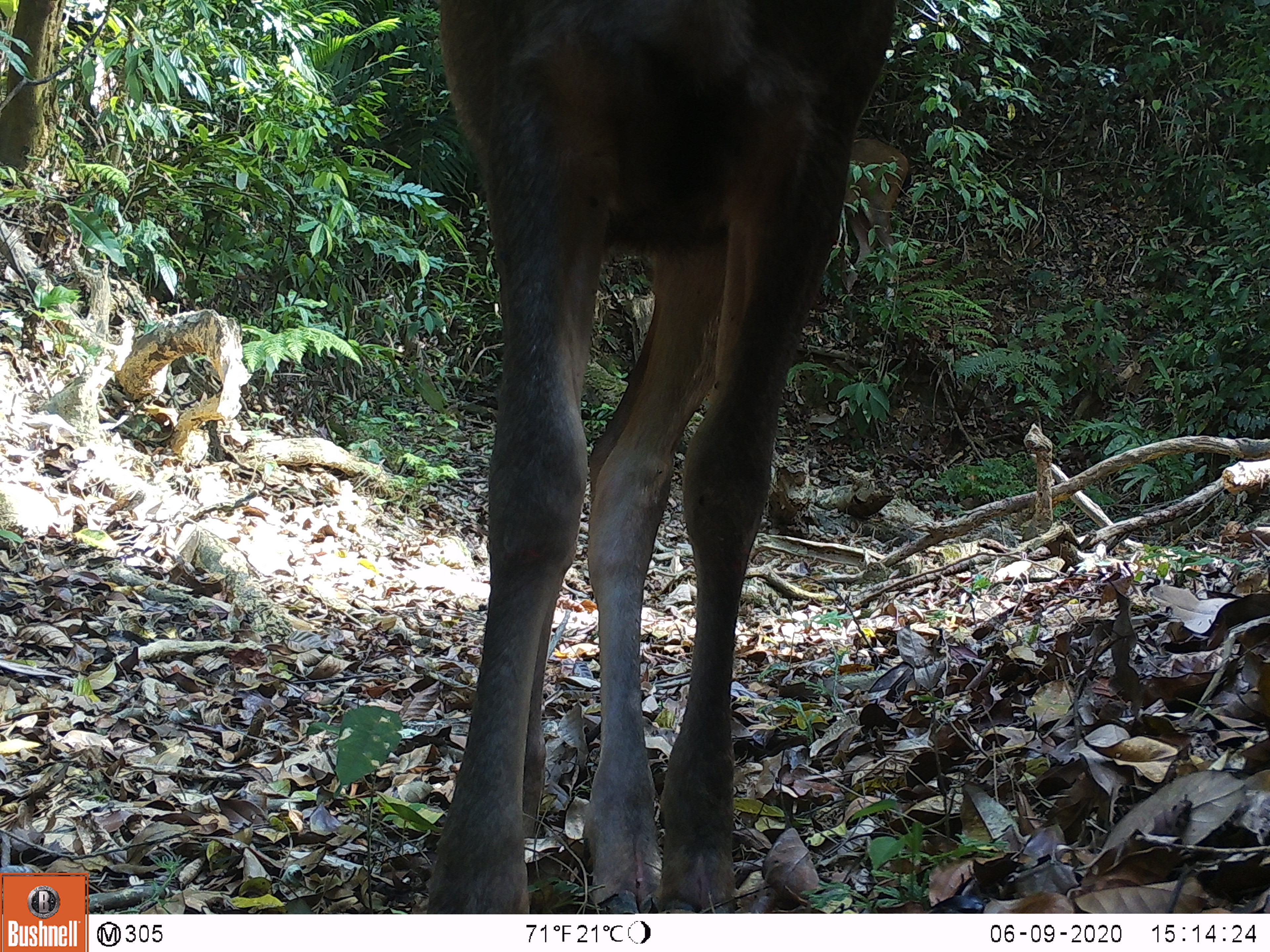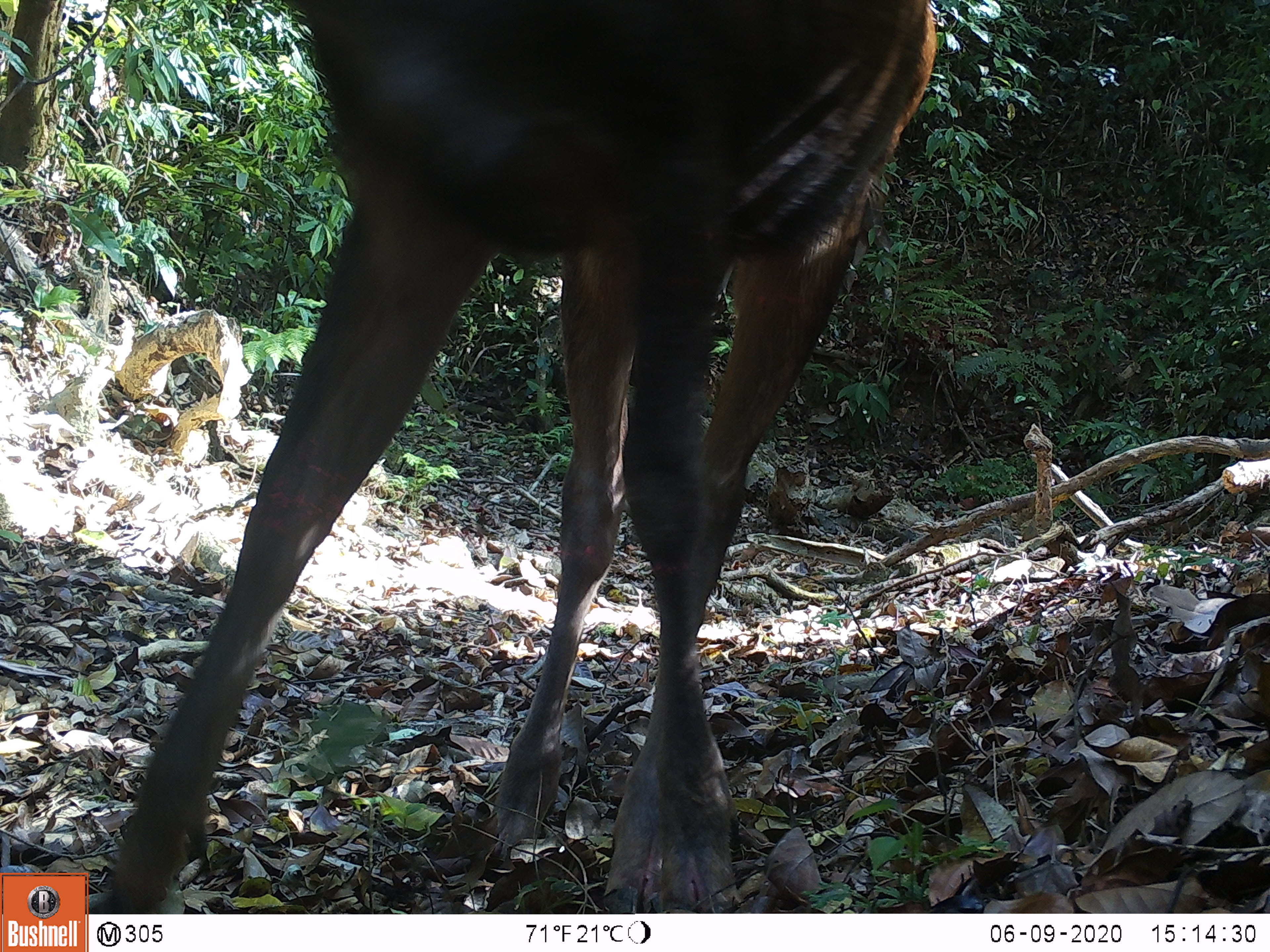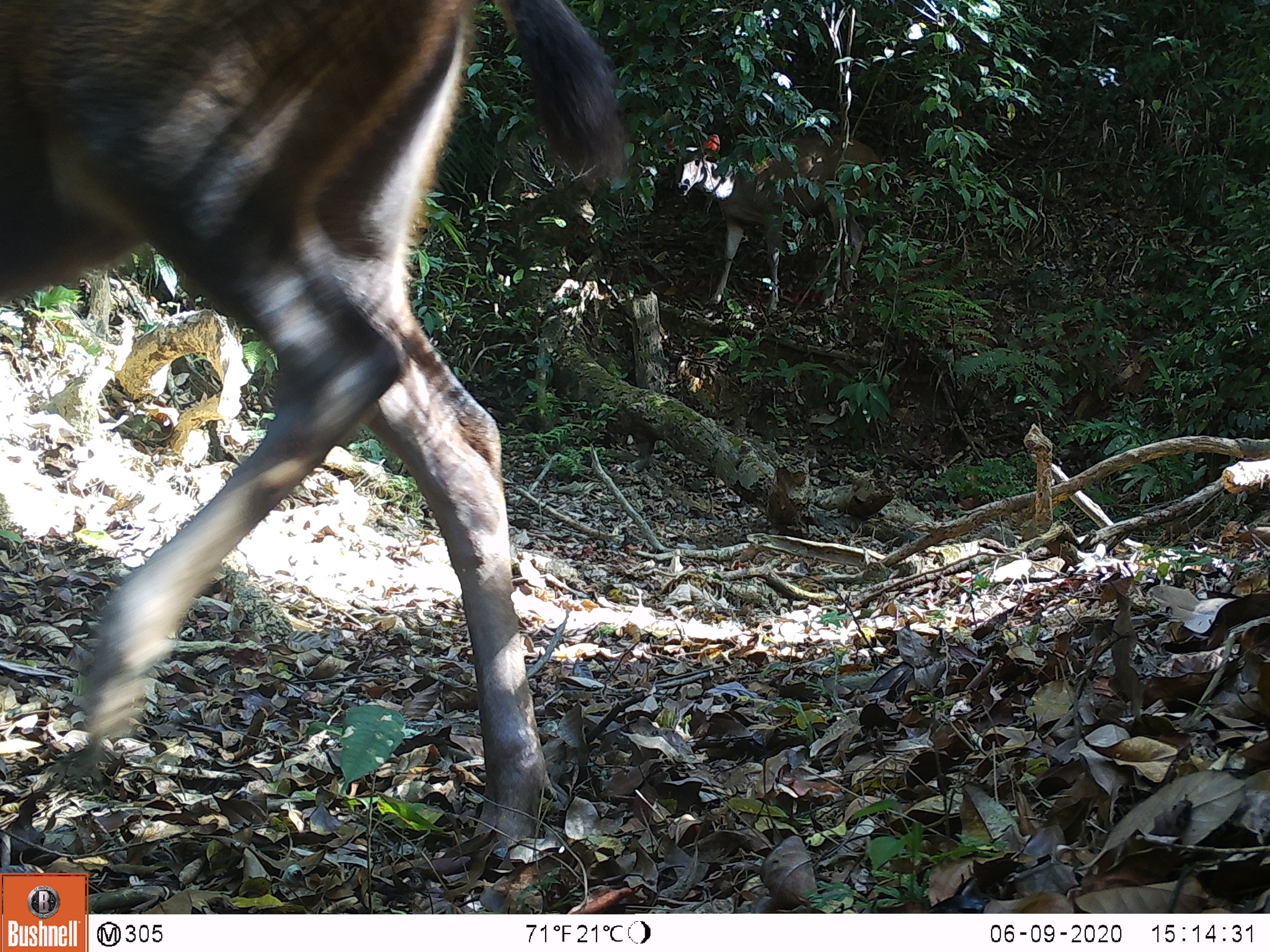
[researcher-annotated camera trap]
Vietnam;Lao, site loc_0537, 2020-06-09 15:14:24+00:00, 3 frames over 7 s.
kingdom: Animalia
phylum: Chordata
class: Mammalia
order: Artiodactyla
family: Cervidae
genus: Rusa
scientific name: Rusa unicolor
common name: sambar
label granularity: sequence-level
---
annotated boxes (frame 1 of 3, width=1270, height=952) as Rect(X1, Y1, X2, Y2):
sambar: Rect(425, 0, 898, 913); Rect(843, 138, 911, 310)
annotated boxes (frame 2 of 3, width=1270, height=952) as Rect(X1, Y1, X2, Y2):
sambar: Rect(106, 0, 936, 913); Rect(843, 173, 898, 308)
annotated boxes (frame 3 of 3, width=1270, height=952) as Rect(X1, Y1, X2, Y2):
sambar: Rect(0, 0, 627, 847); Rect(663, 134, 898, 316)